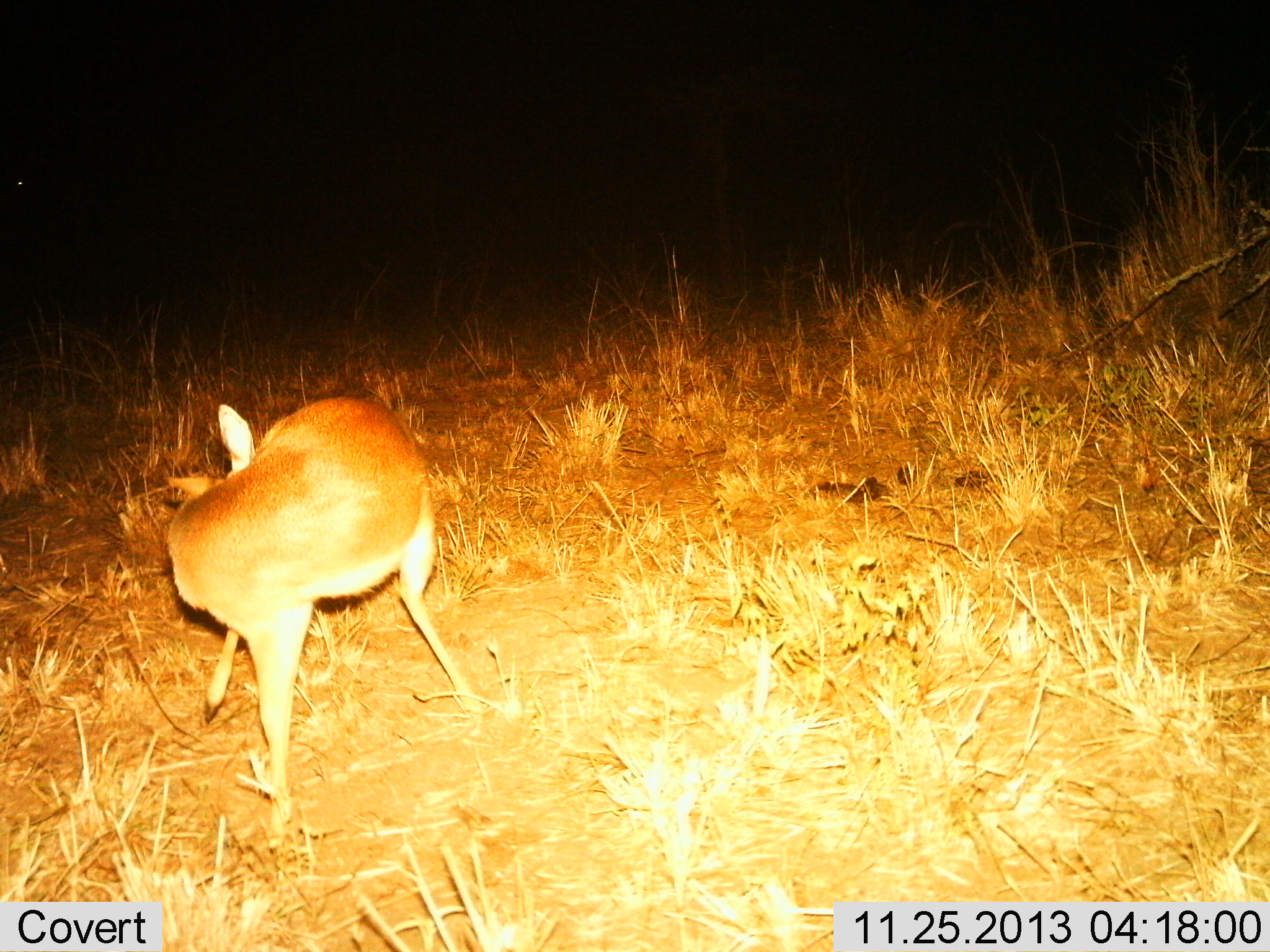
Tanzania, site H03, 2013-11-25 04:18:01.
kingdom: Animalia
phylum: Chordata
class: Mammalia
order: Artiodactyla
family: Bovidae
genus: Madoqua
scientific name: Madoqua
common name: dikdik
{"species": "dikdik (Madoqua)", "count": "1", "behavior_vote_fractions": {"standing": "80%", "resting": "0%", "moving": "20%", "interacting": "10%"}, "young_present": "0%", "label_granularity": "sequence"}